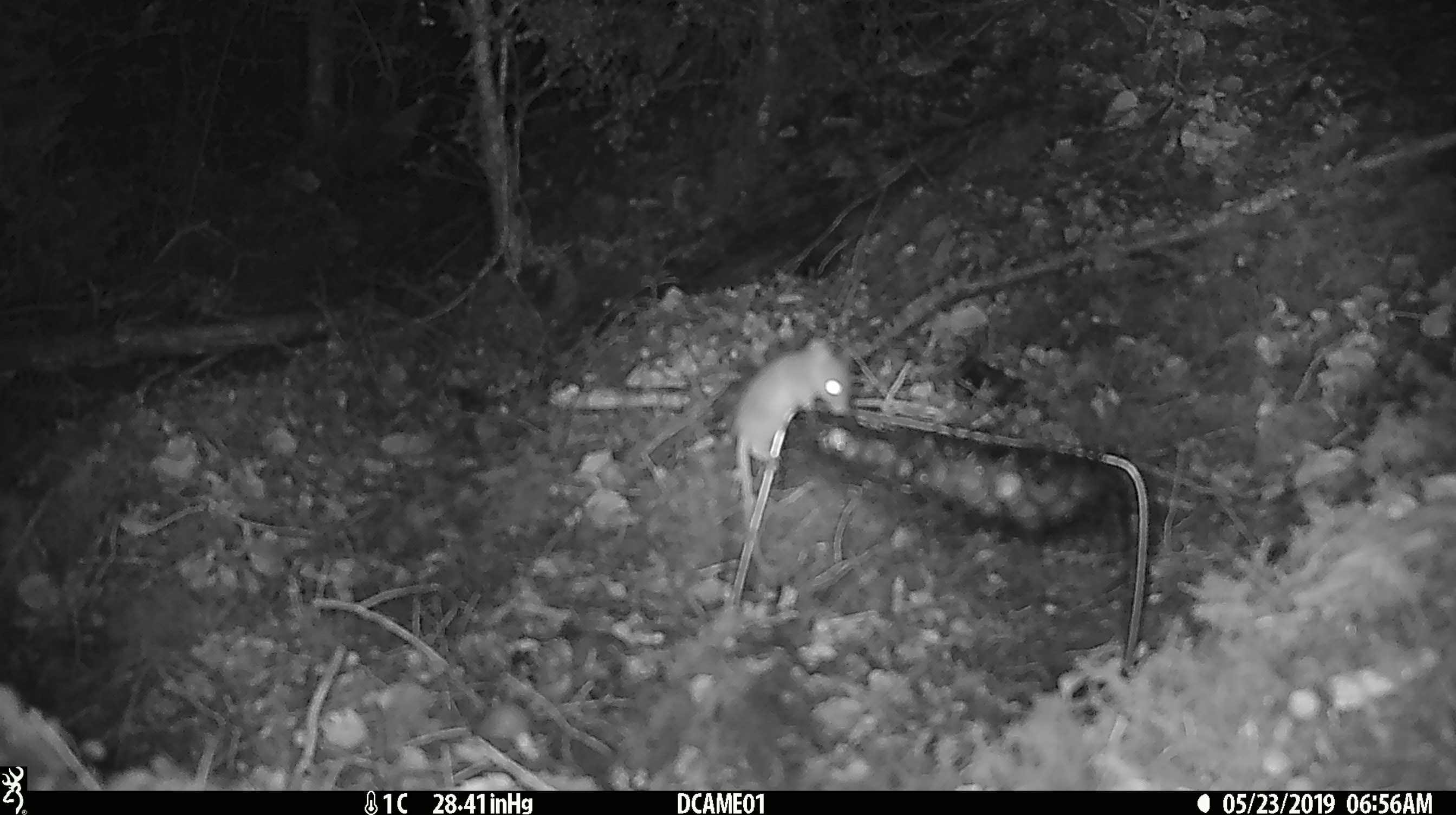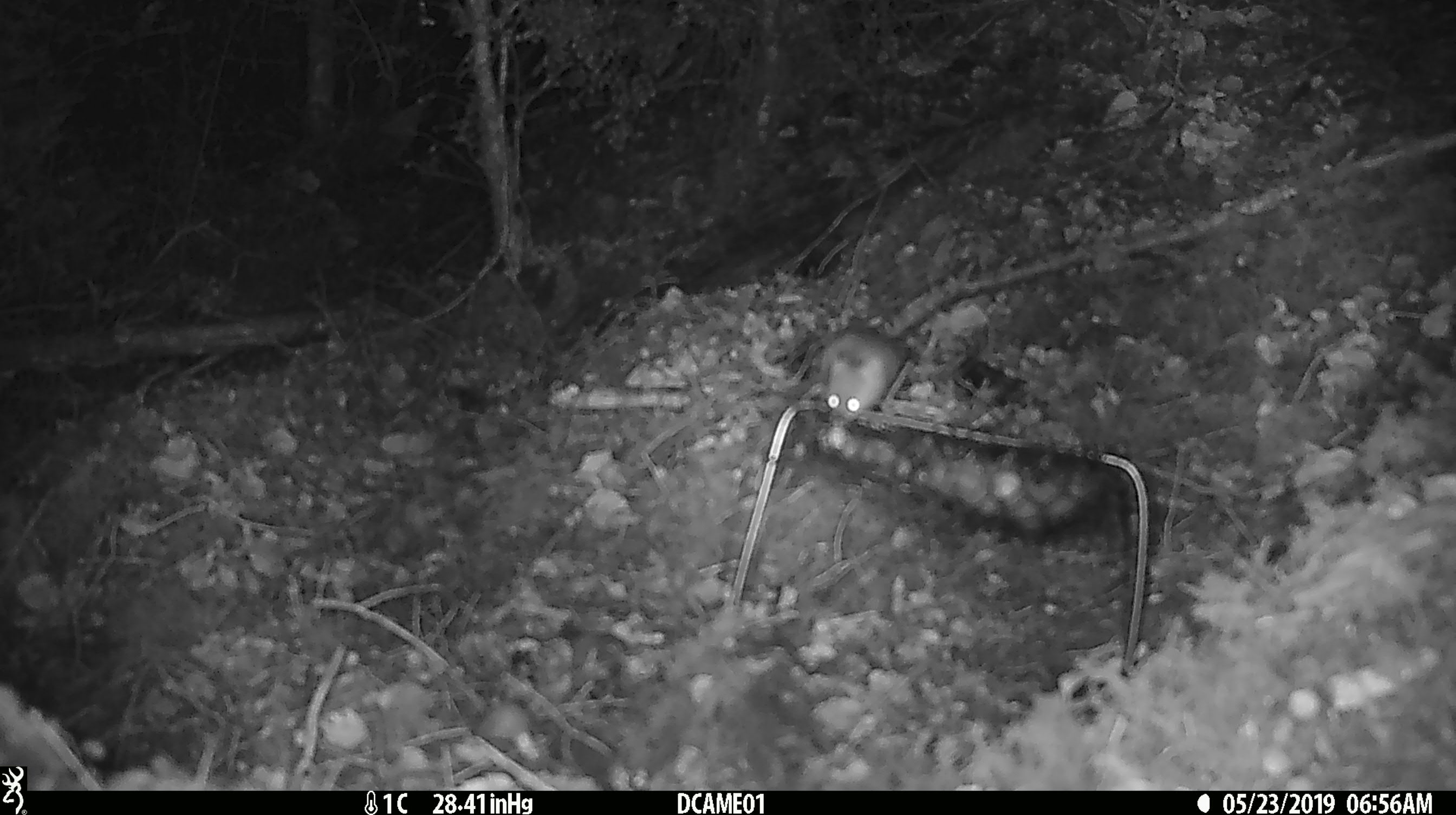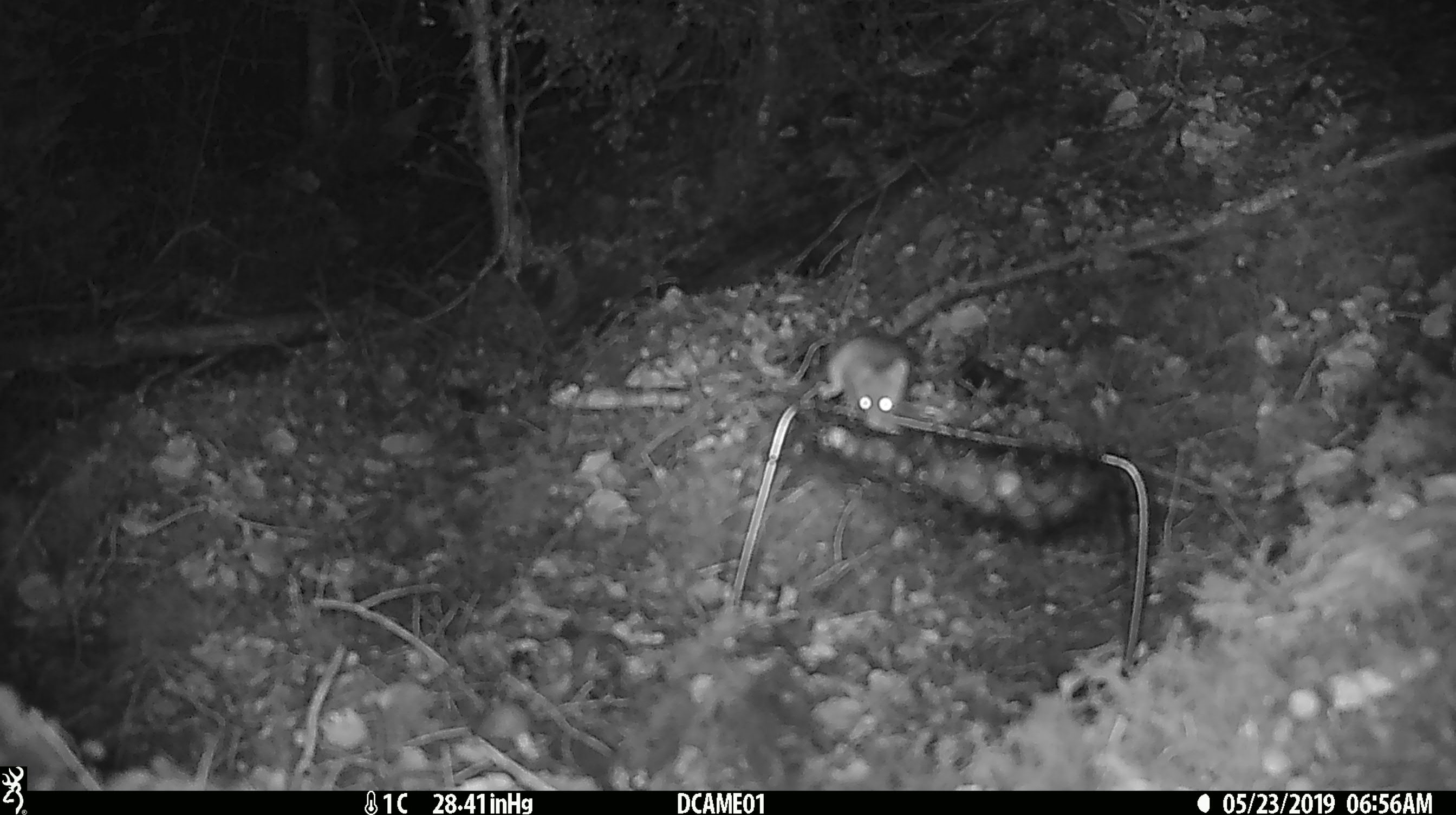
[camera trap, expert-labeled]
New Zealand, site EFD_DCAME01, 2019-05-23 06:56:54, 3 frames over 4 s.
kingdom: Animalia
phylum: Chordata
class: Mammalia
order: Rodentia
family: Muridae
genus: Mus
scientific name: Mus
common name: mouse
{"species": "mouse (Mus)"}